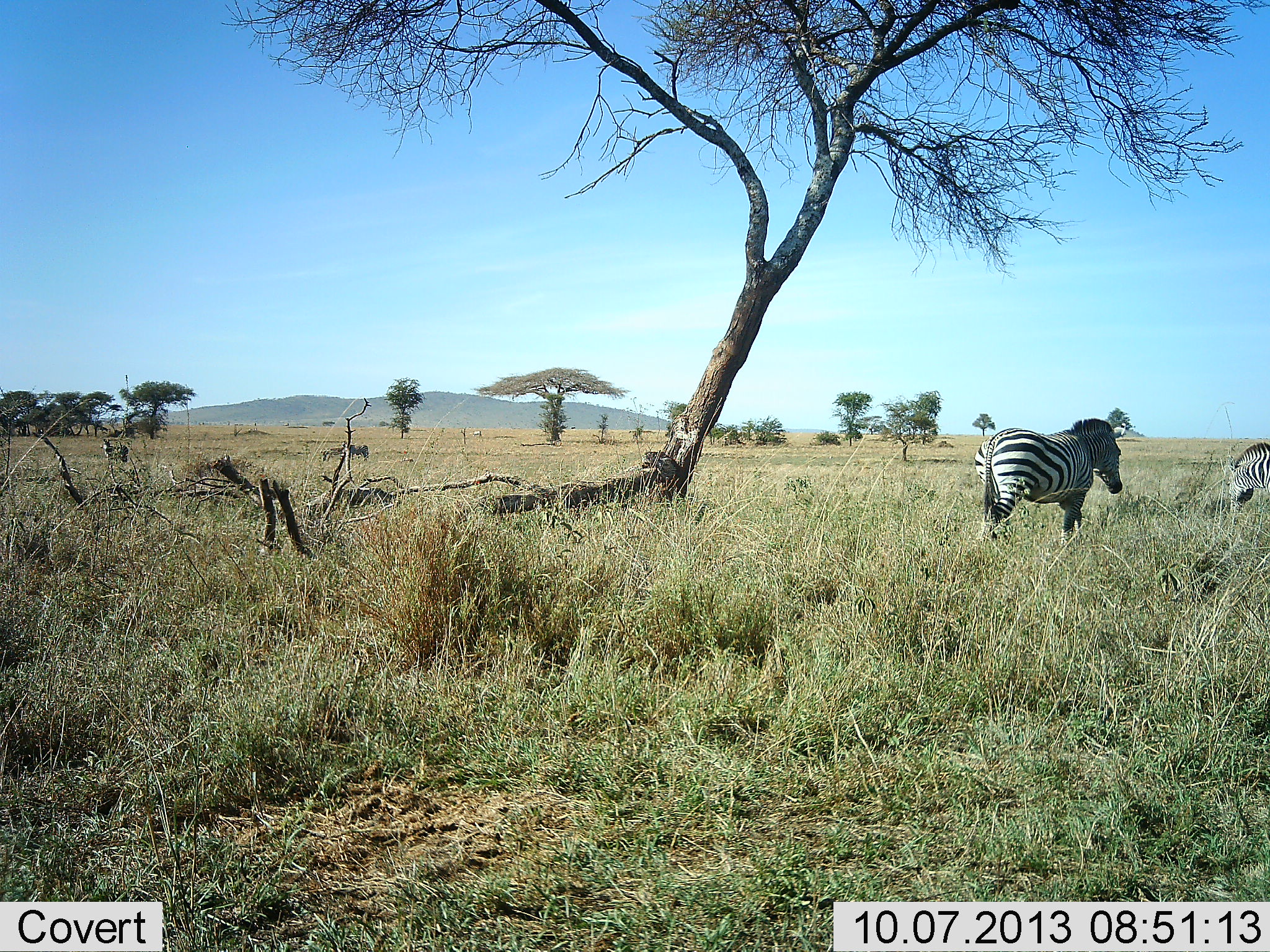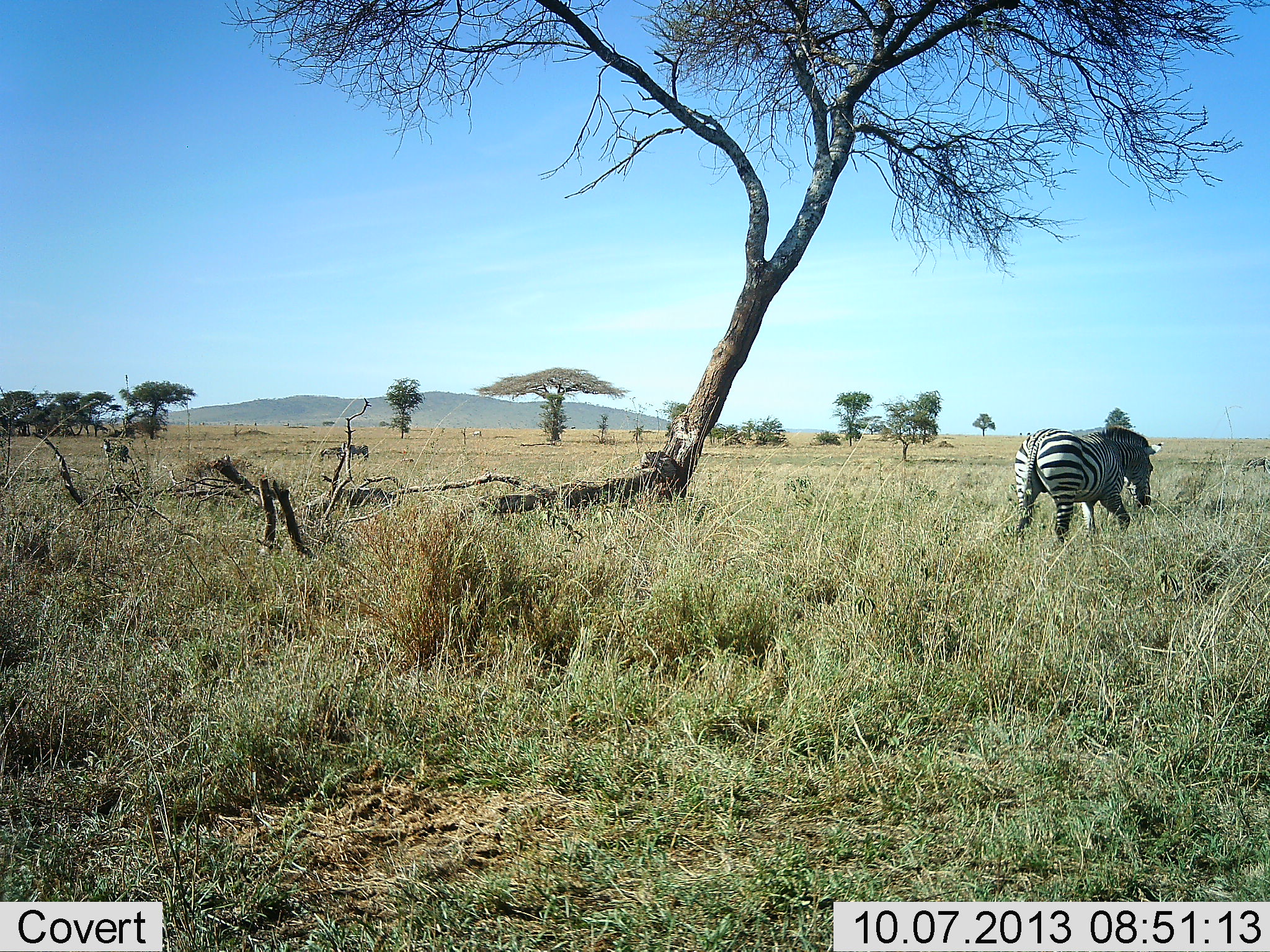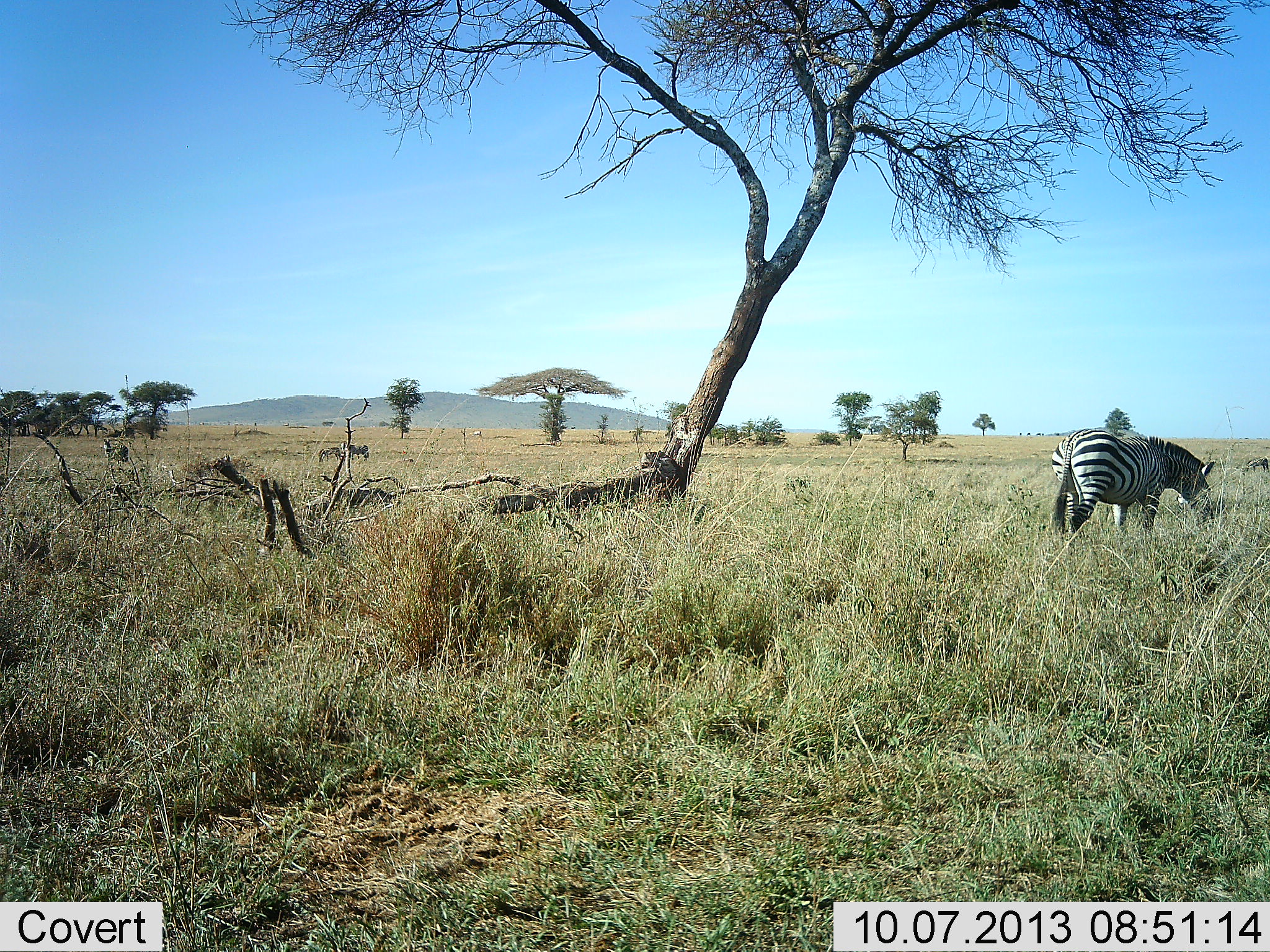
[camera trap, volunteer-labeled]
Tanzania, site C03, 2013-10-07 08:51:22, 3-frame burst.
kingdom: Animalia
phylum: Chordata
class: Mammalia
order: Perissodactyla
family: Equidae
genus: Equus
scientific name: Equus quagga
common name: plains zebra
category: zebra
Zebra (plains zebra) (Equus quagga), count 2. Behavior (volunteer vote fractions): standing 18%, resting 0%, moving 84%, interacting 0%. Young present (vote fraction): 0%. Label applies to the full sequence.